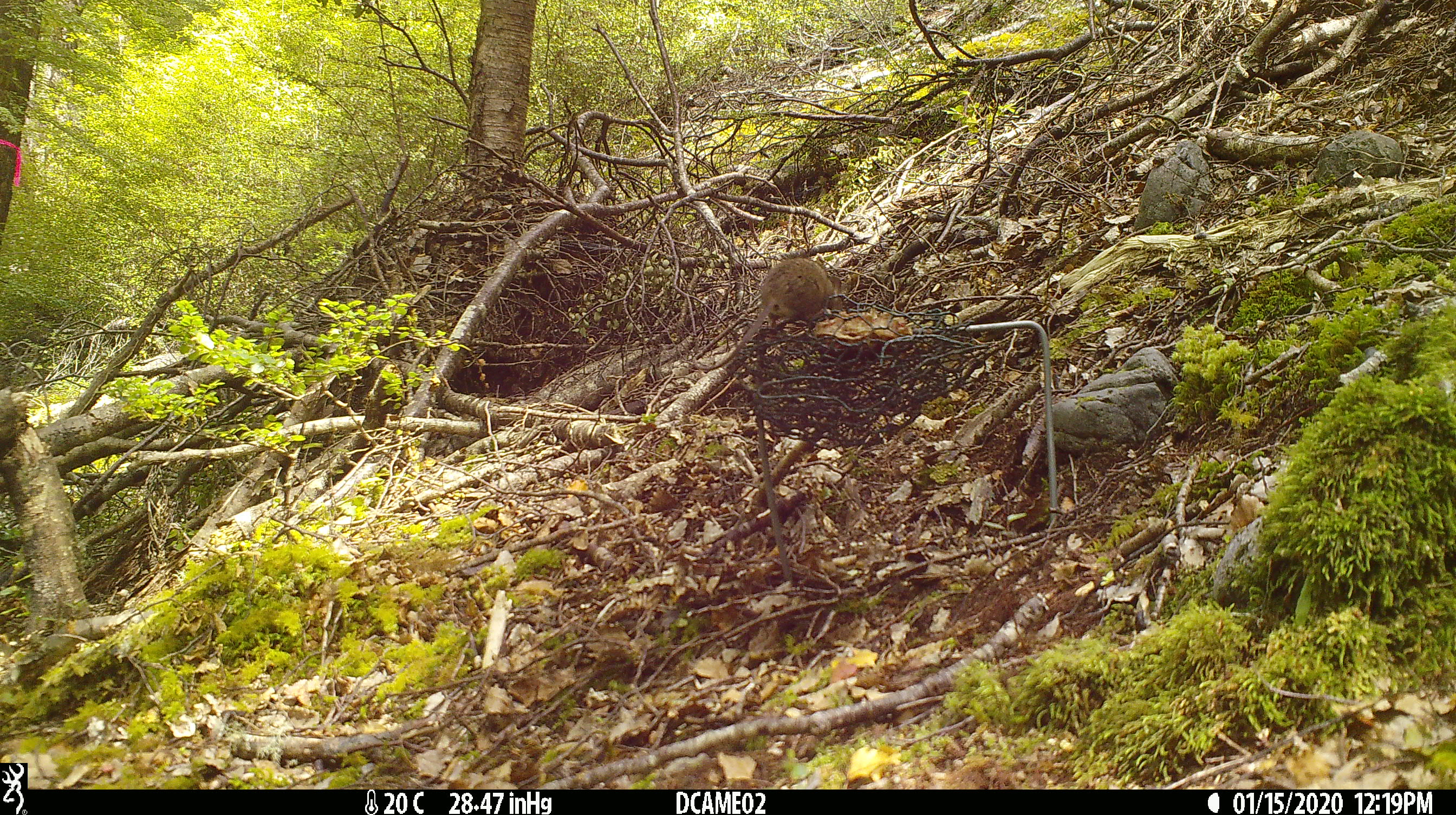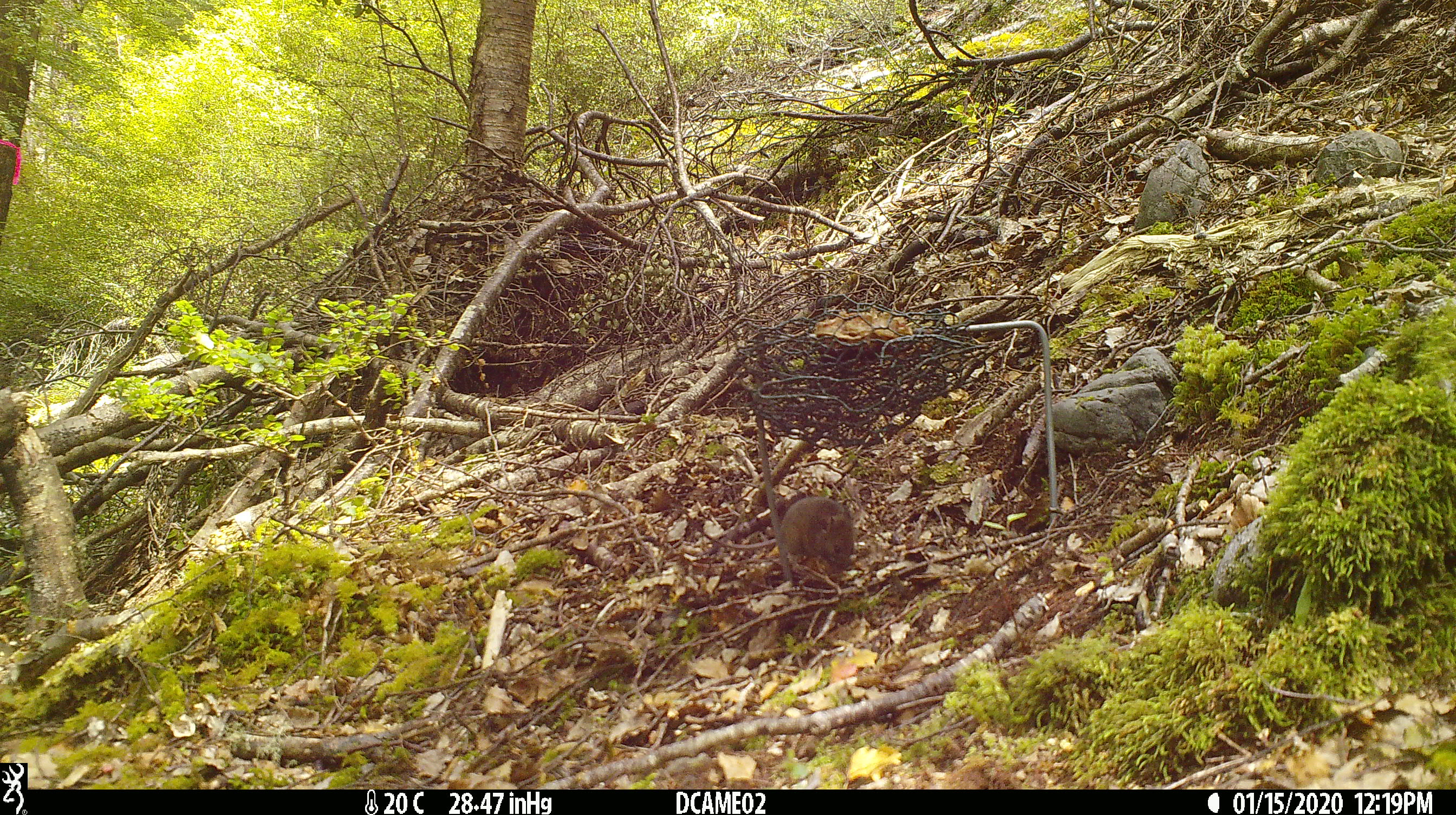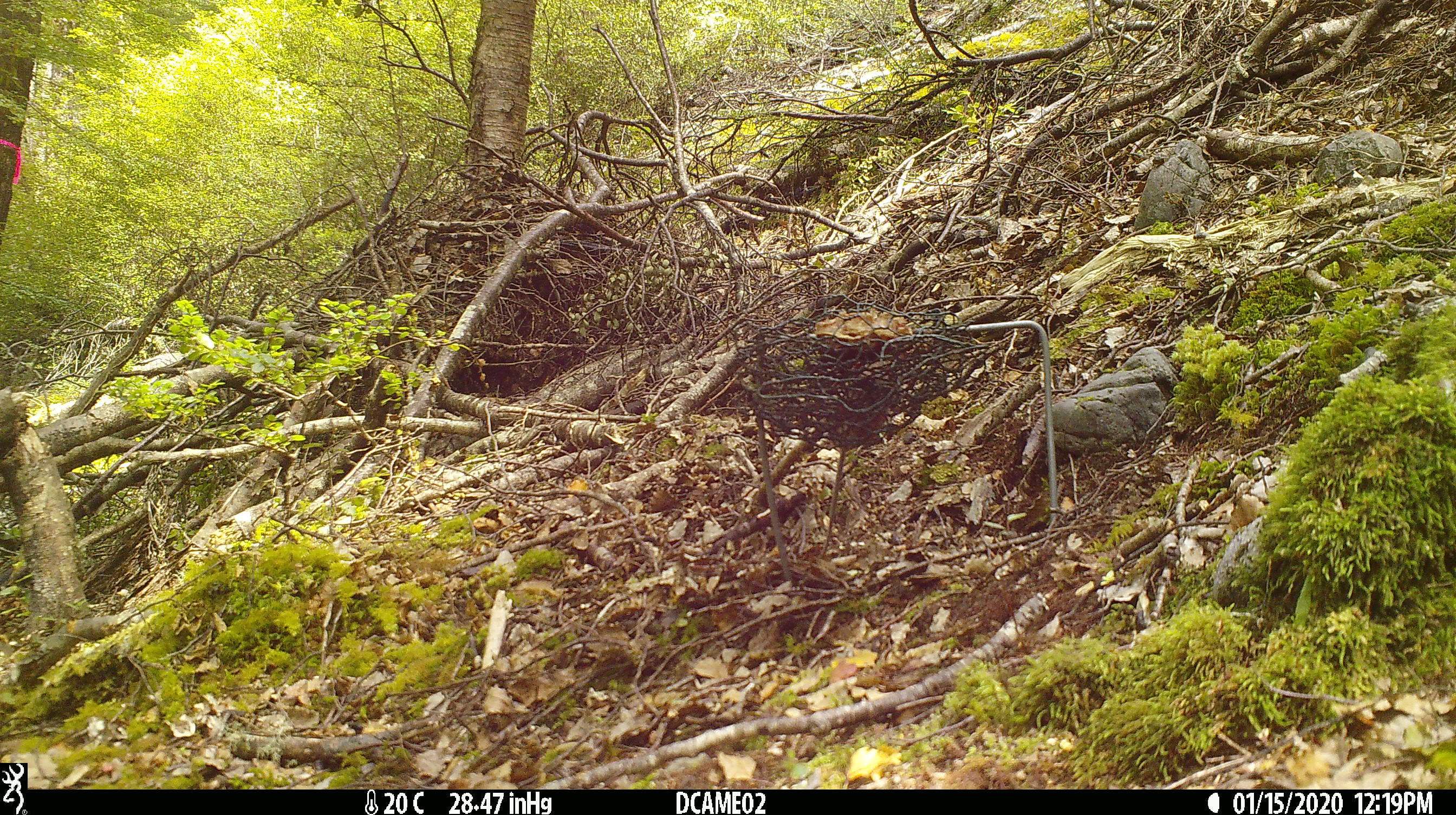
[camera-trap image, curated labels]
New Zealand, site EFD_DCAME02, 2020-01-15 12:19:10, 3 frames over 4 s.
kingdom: Animalia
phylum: Chordata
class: Mammalia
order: Rodentia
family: Muridae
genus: Mus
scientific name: Mus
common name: mouse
Mouse (Mus).